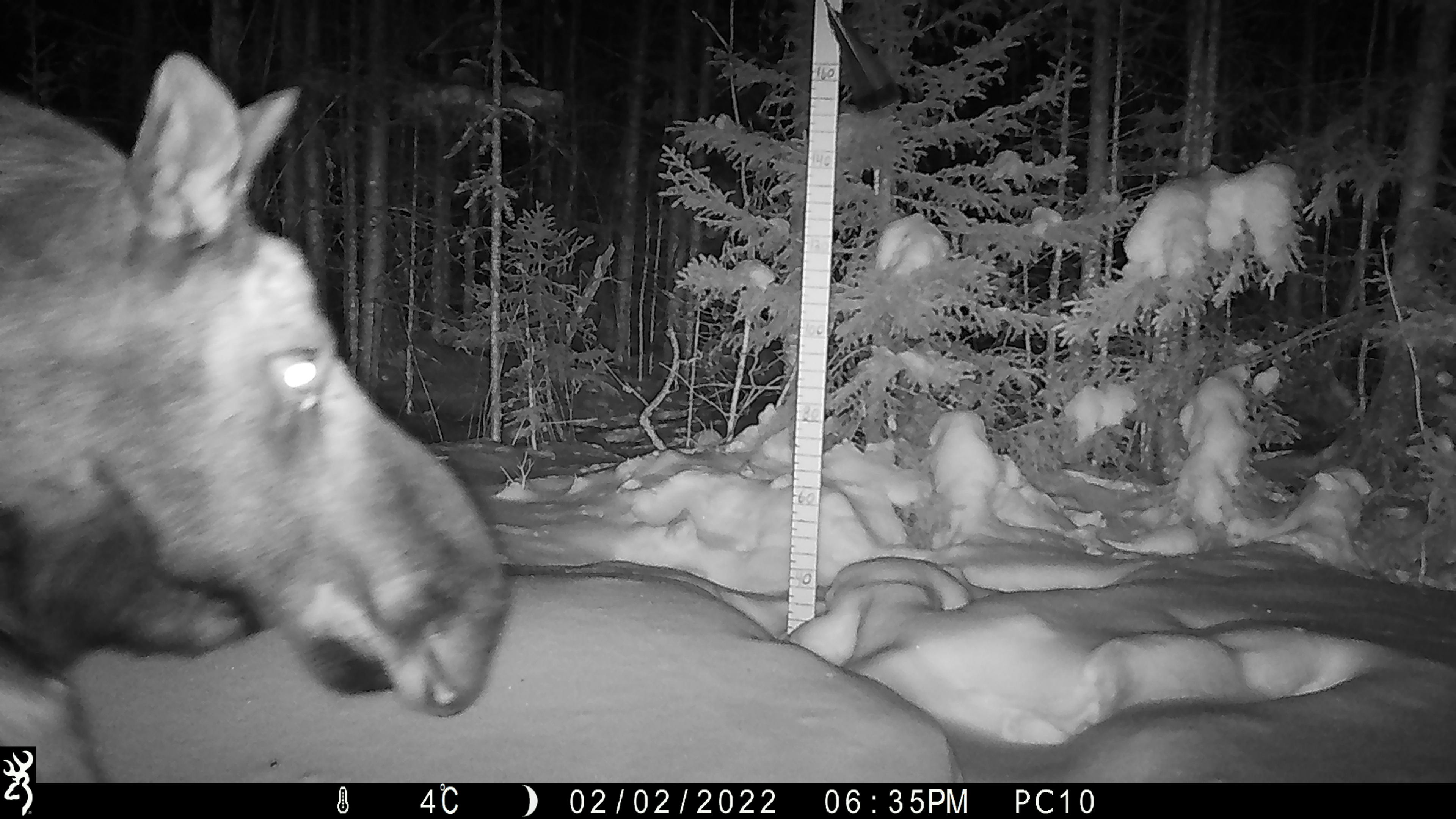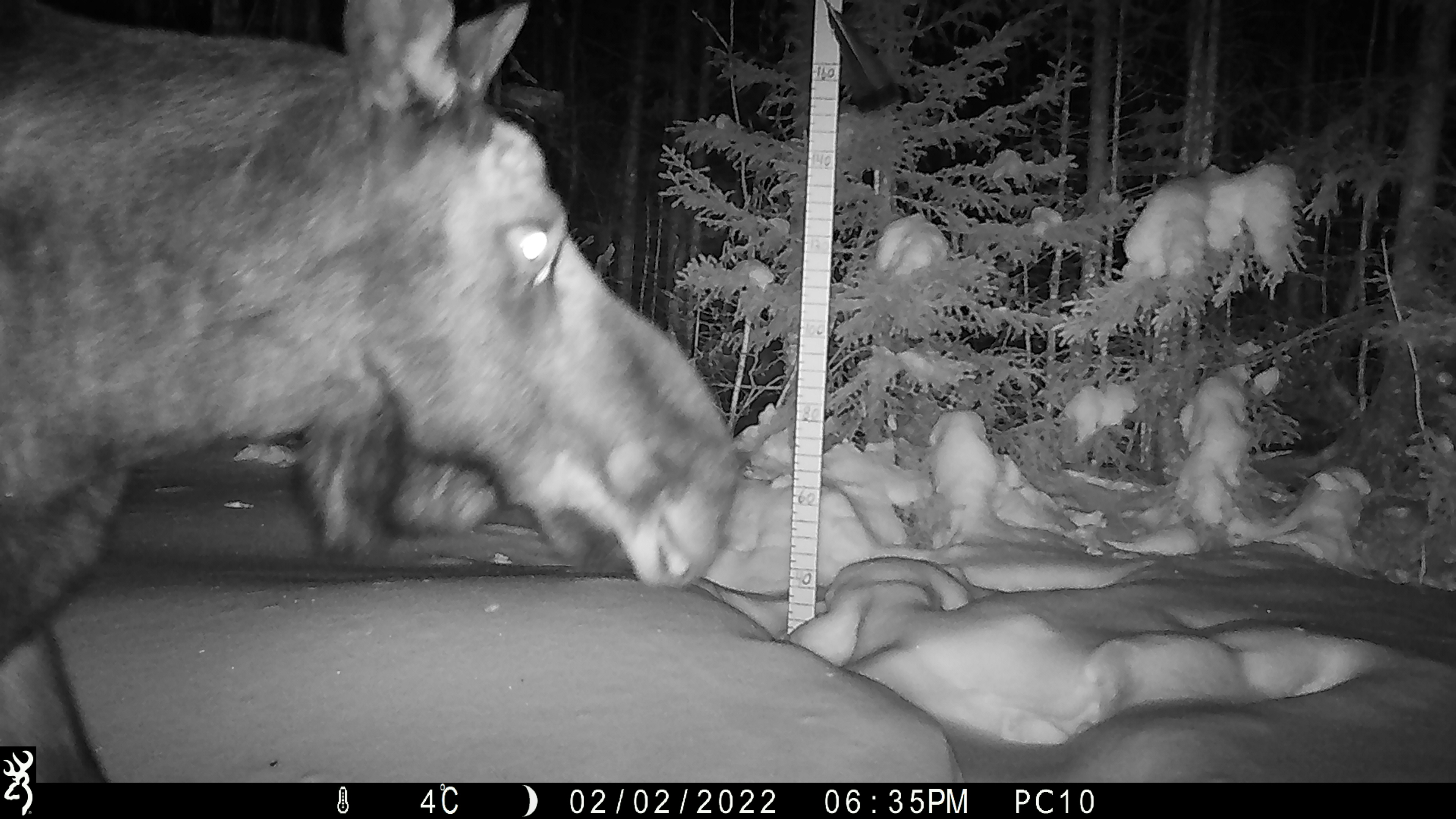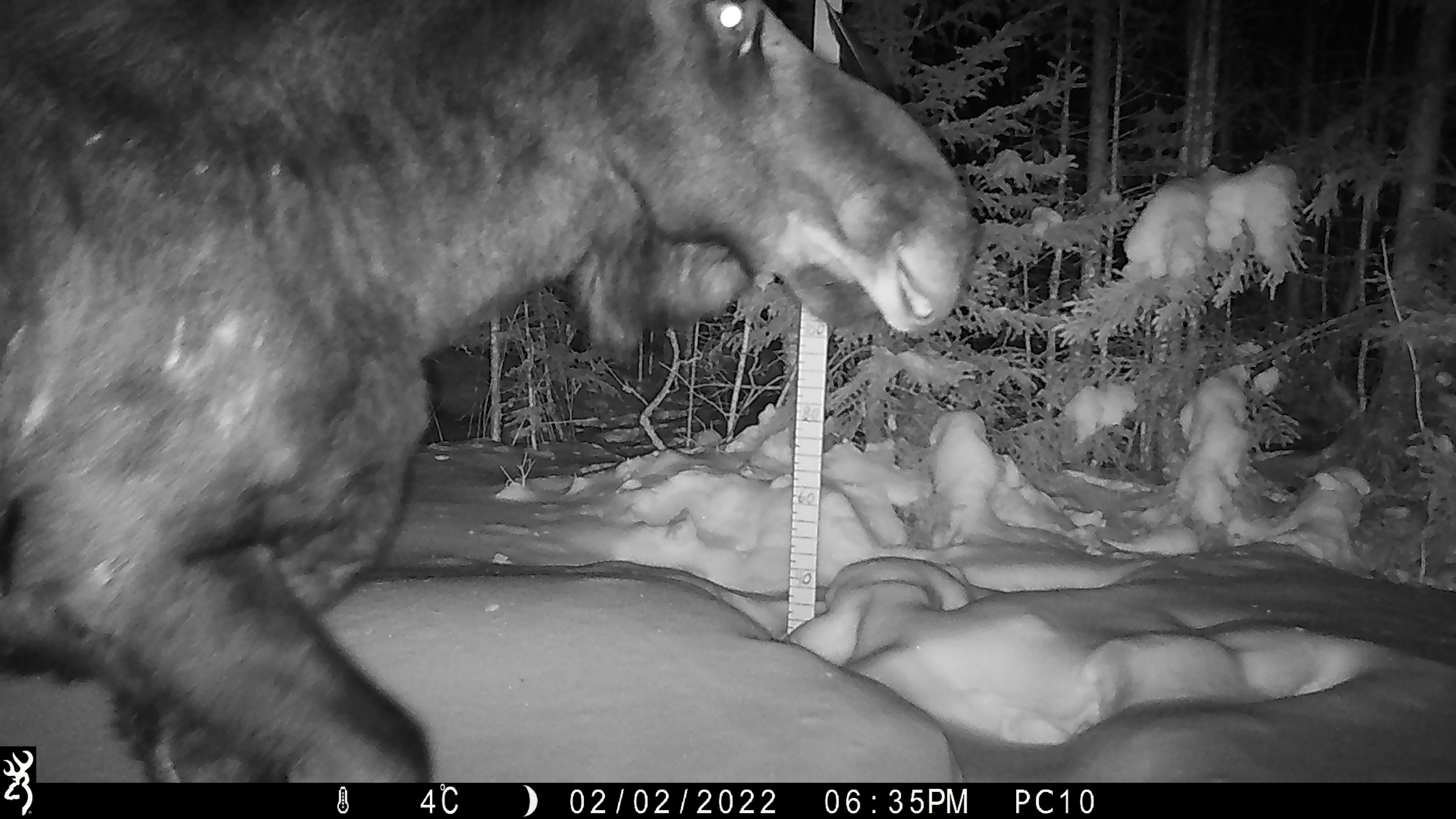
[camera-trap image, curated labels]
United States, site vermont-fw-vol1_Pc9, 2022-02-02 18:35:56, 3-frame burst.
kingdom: Animalia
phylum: Chordata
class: Mammalia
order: Artiodactyla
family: Cervidae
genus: Alces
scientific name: Alces alces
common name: moose